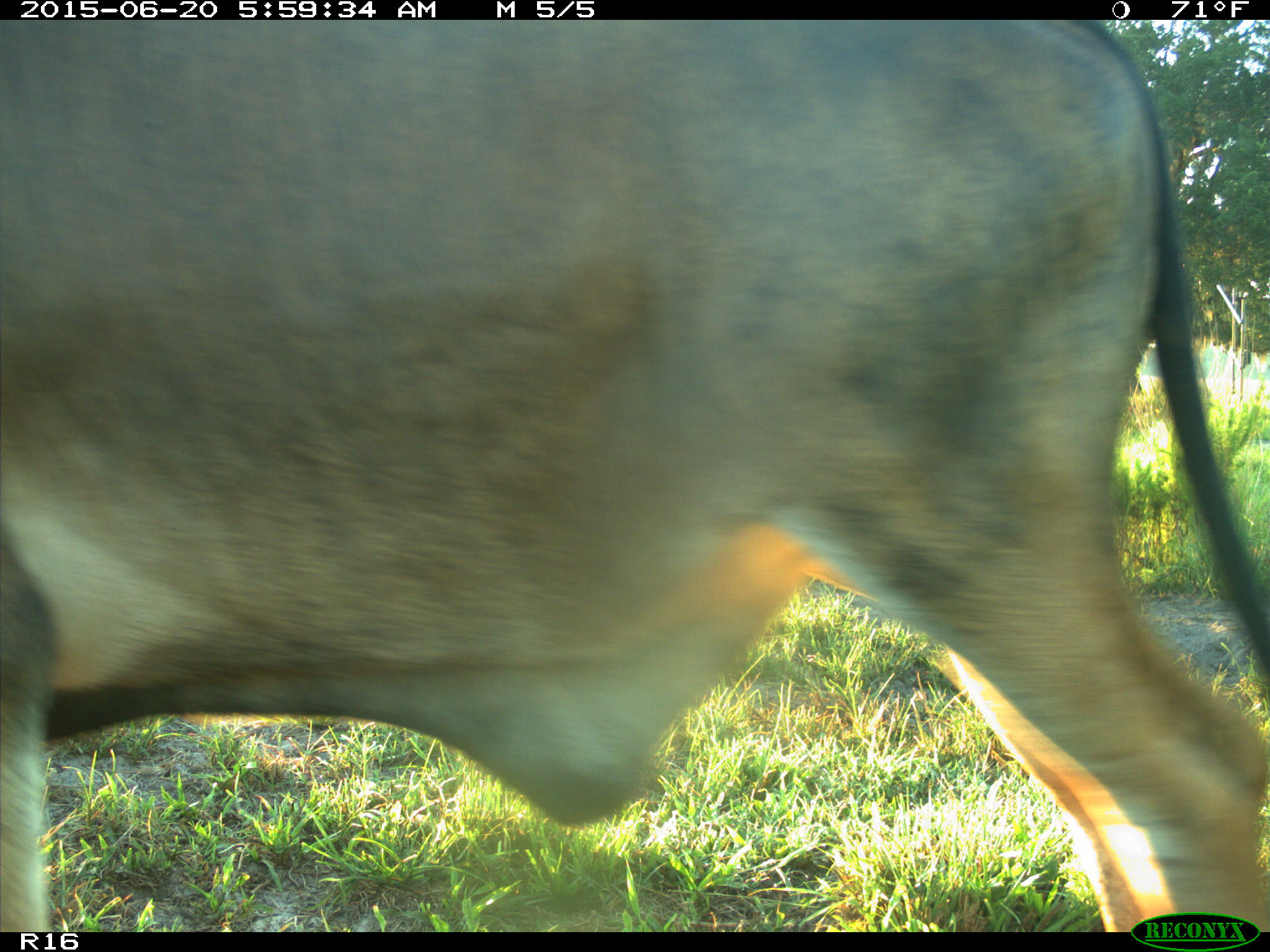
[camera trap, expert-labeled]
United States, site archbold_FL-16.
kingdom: Animalia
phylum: Chordata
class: Mammalia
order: Artiodactyla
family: Bovidae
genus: Bos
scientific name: Bos taurus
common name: domestic cow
Bos taurus (domestic cow).